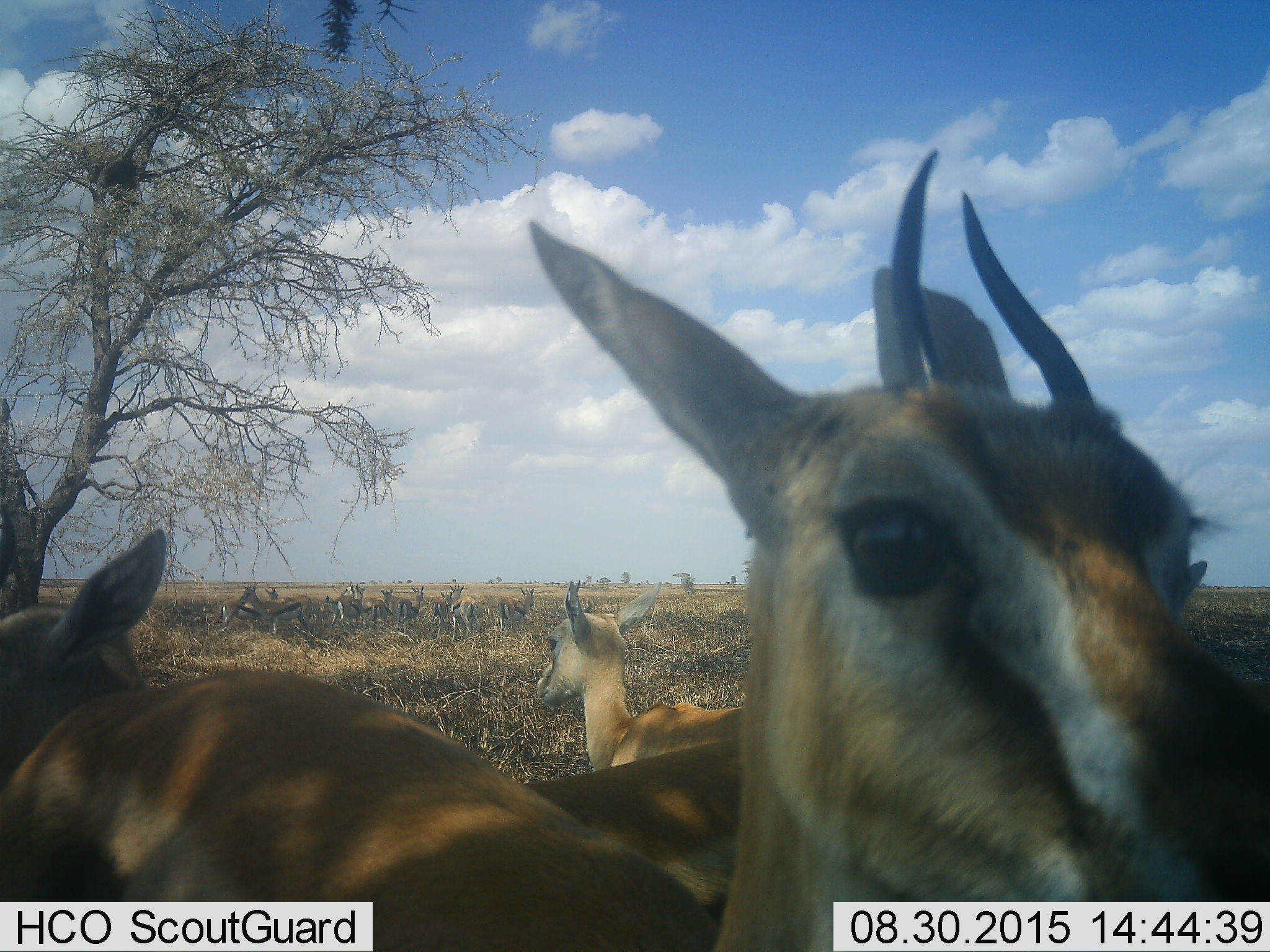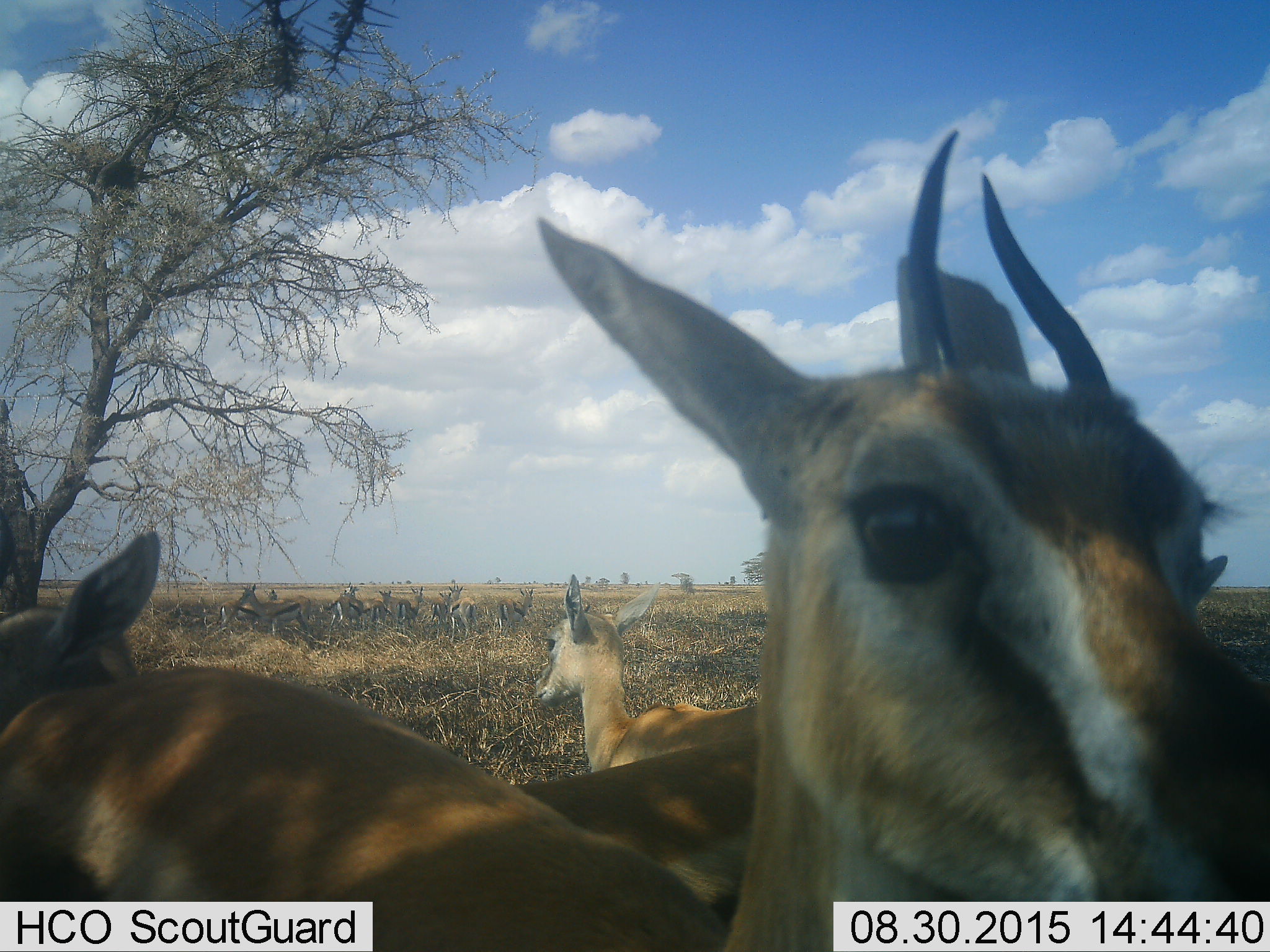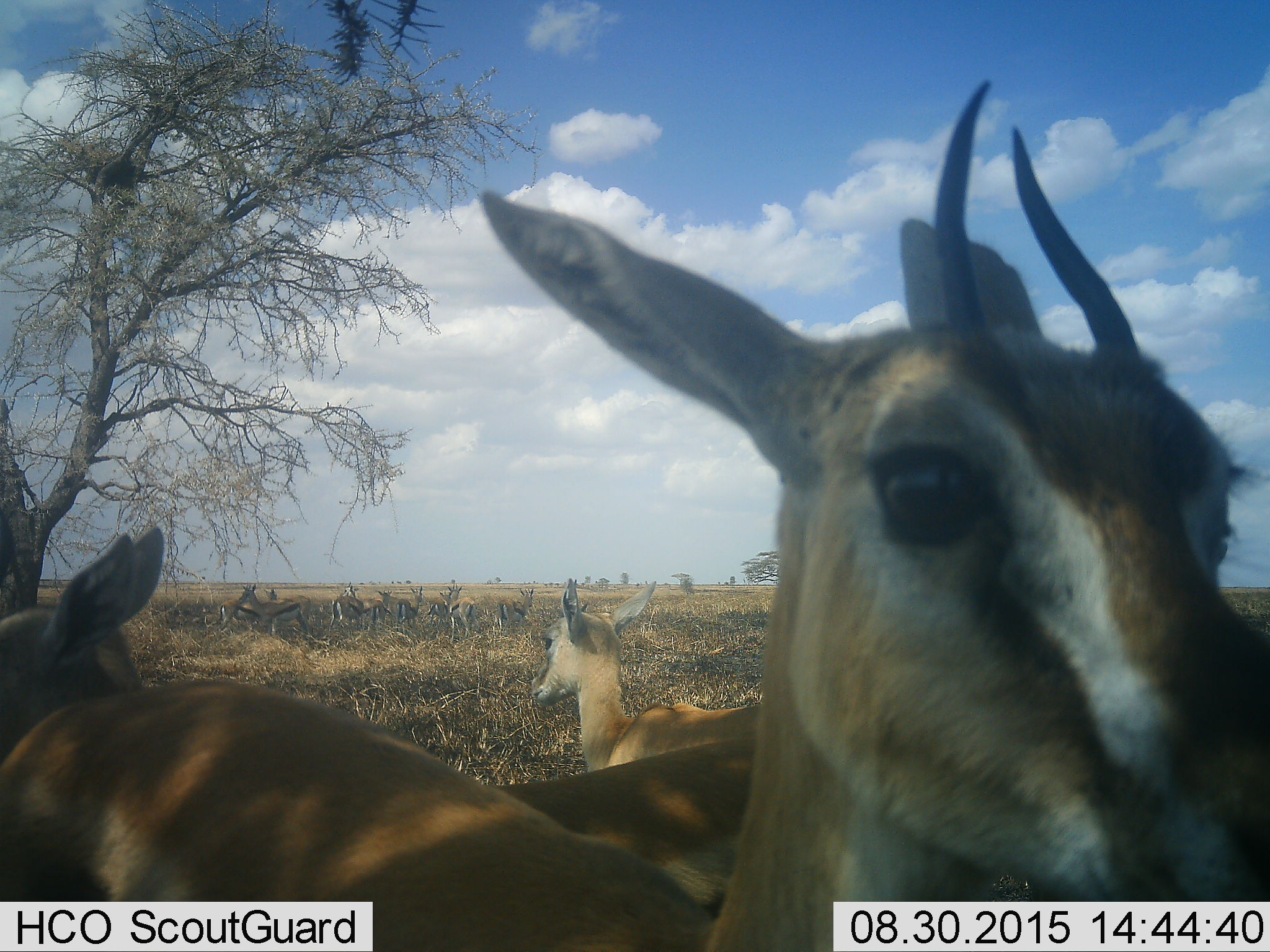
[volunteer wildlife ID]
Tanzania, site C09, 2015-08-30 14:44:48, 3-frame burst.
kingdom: Animalia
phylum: Chordata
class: Mammalia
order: Artiodactyla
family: Bovidae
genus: Eudorcas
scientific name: Eudorcas thomsonii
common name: thomson's gazelle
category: gazellethomsons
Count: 11-50.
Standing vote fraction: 83%.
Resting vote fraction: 25%.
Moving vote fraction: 42%.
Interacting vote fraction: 17%.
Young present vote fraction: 42%.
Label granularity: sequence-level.